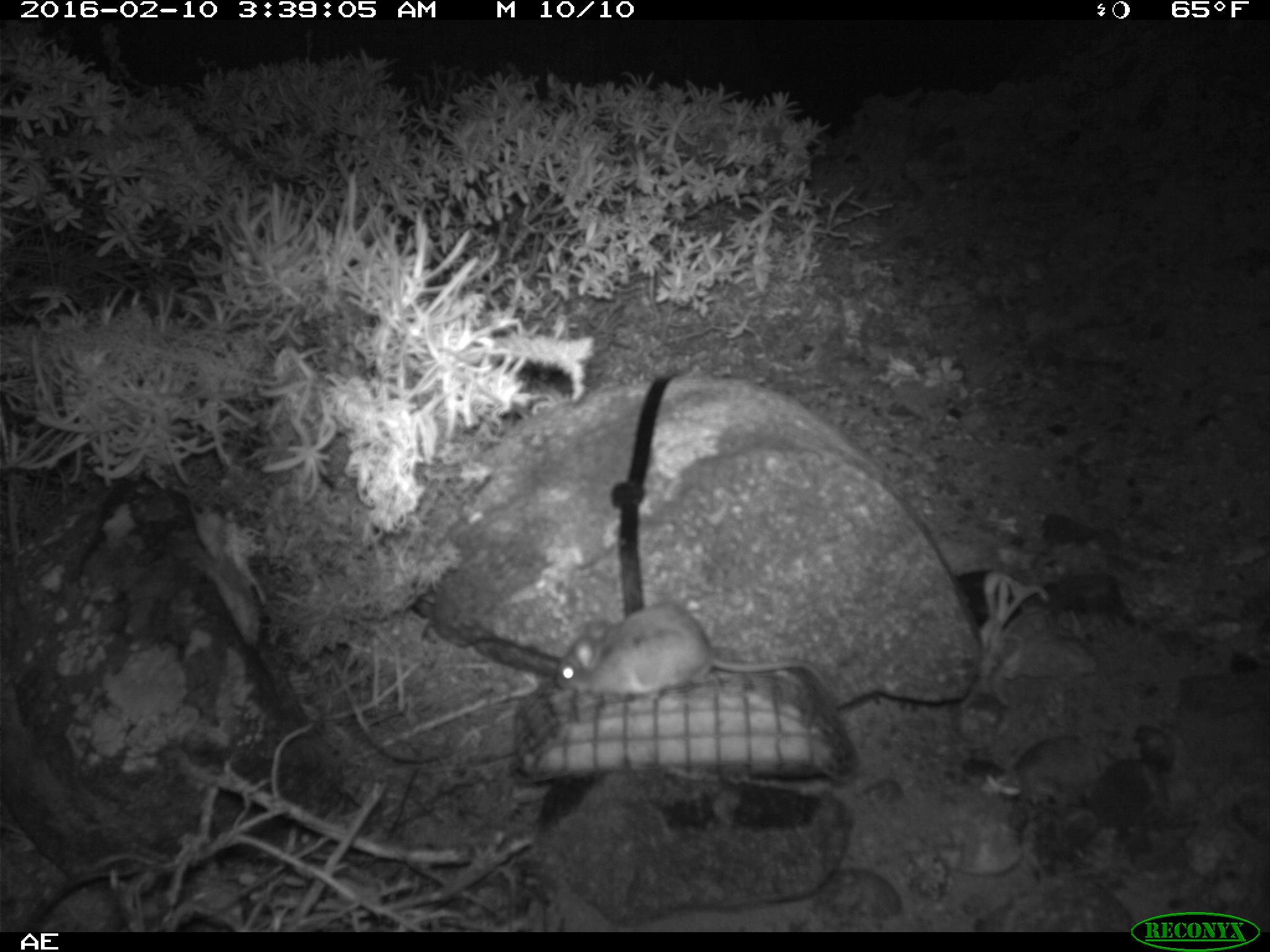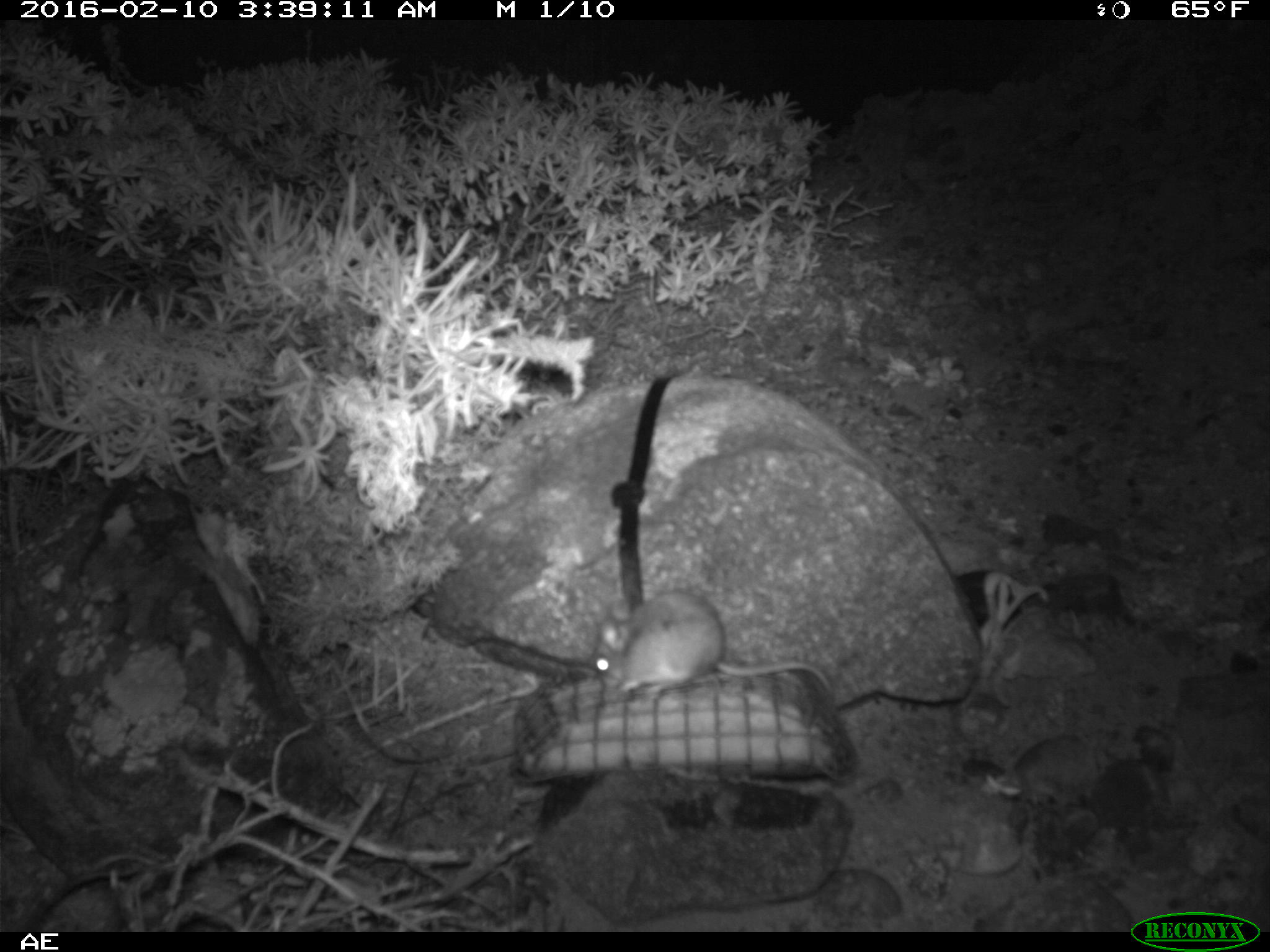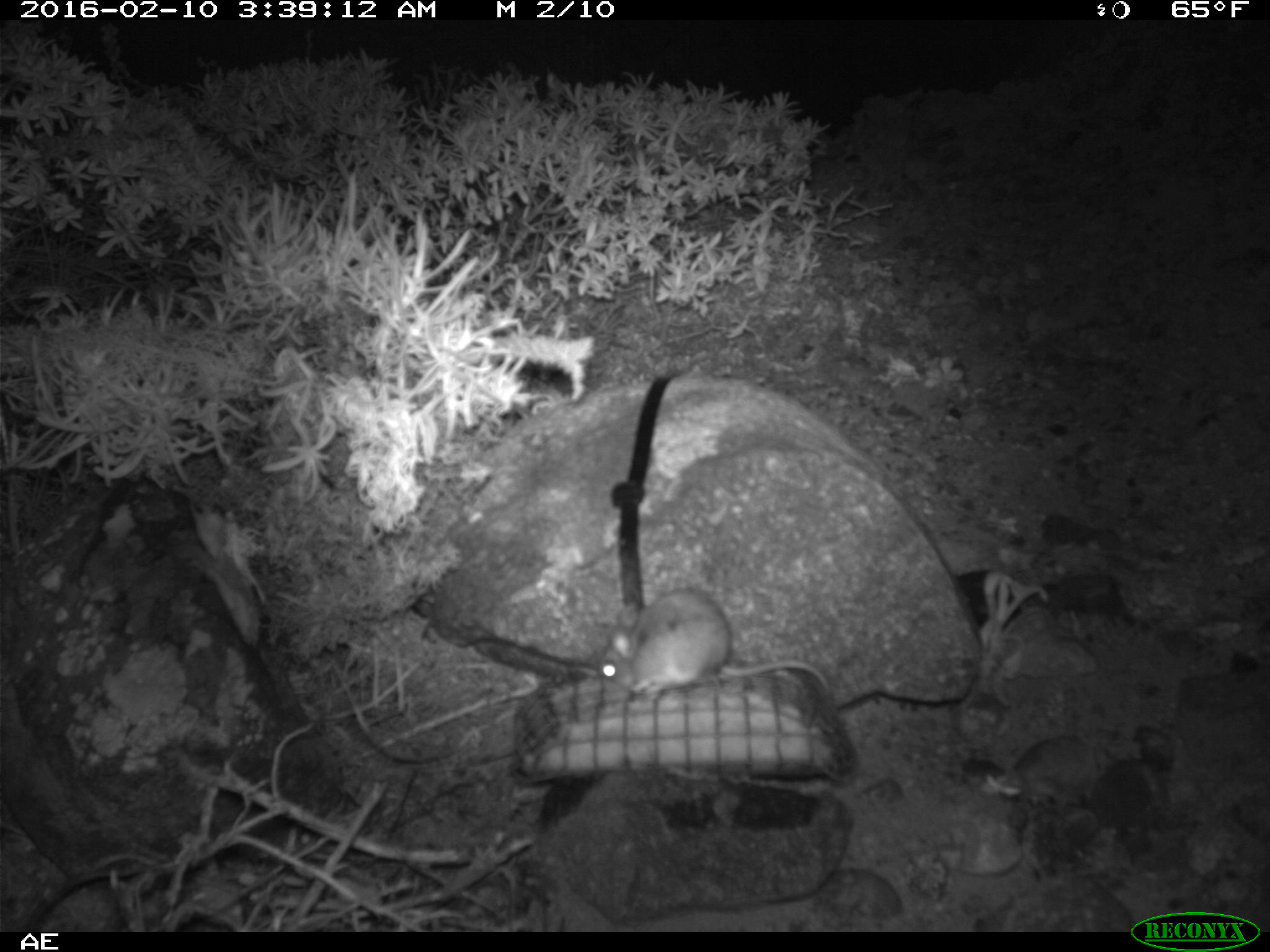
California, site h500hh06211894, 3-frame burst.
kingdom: Animalia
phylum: Chordata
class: Mammalia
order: Rodentia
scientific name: Rodentia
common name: rodent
Rodent (Rodentia).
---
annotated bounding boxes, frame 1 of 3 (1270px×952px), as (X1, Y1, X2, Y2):
rodent: (553, 605, 833, 702)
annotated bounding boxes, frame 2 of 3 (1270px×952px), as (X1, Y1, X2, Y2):
rodent: (591, 589, 830, 703)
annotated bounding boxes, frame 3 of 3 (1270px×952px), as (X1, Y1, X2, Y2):
rodent: (598, 589, 838, 709)